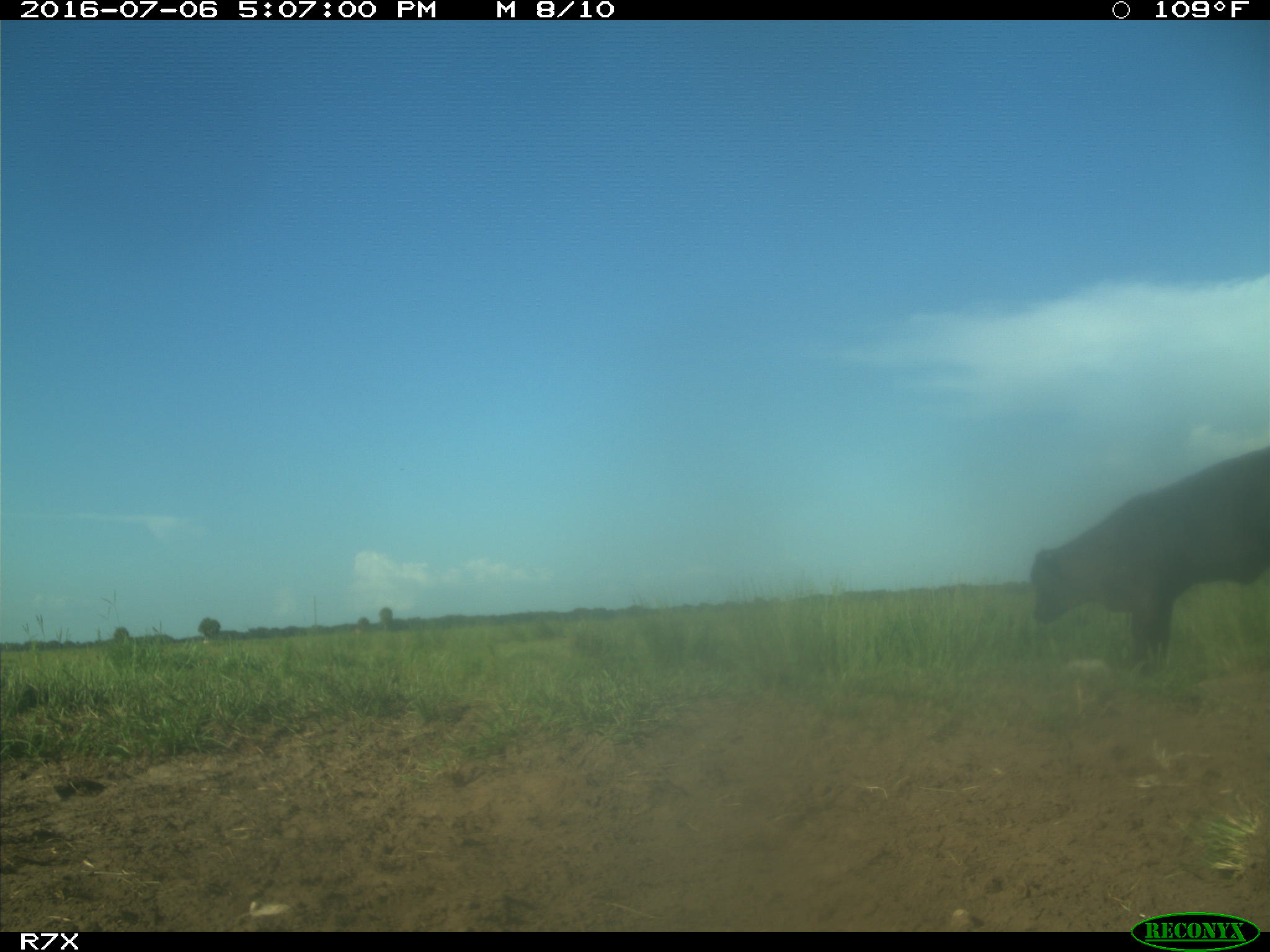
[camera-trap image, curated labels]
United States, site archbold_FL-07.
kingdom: Animalia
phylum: Chordata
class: Mammalia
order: Artiodactyla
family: Bovidae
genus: Bos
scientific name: Bos taurus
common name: domestic cow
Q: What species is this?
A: Bos taurus (domestic cow).